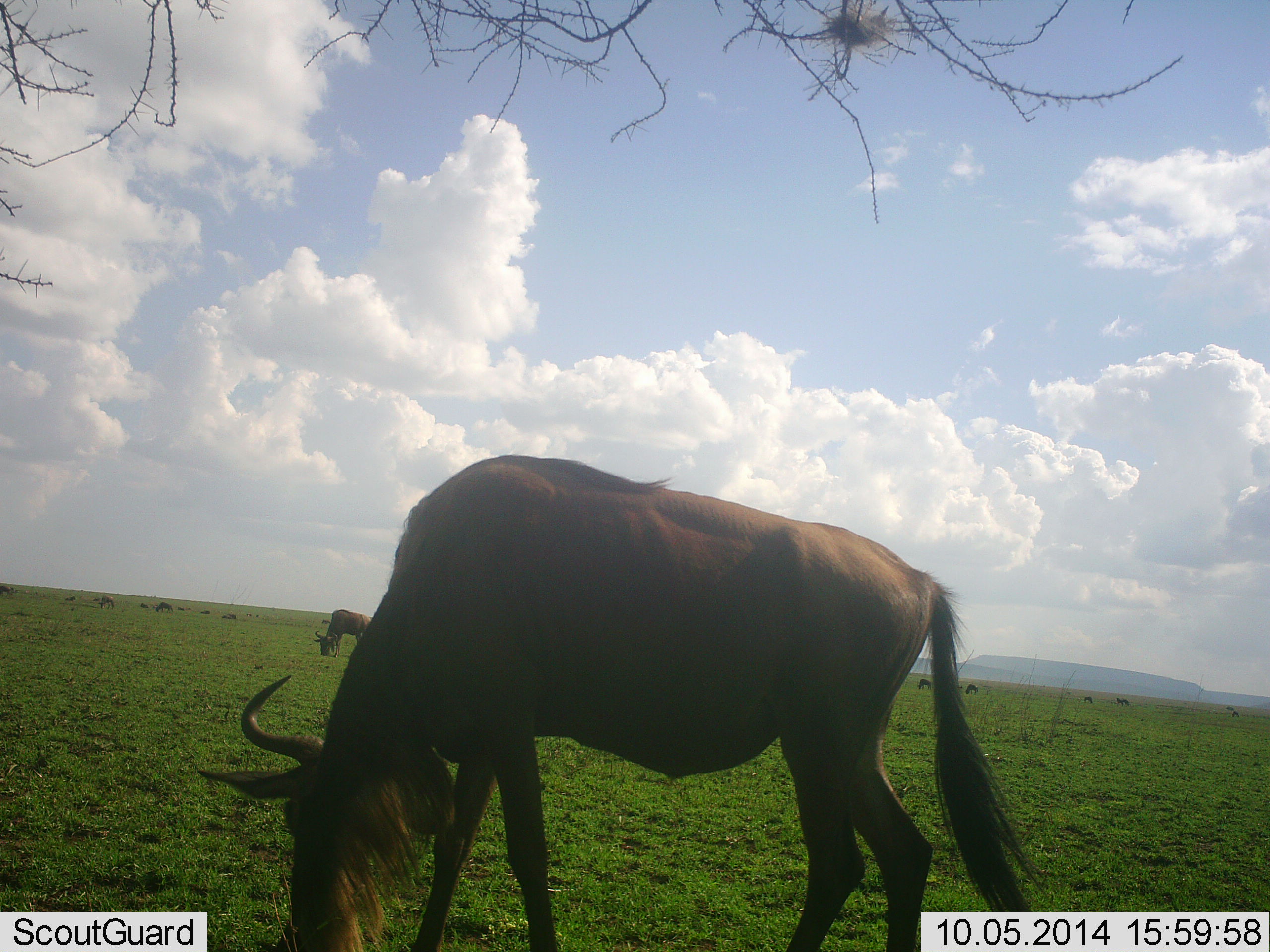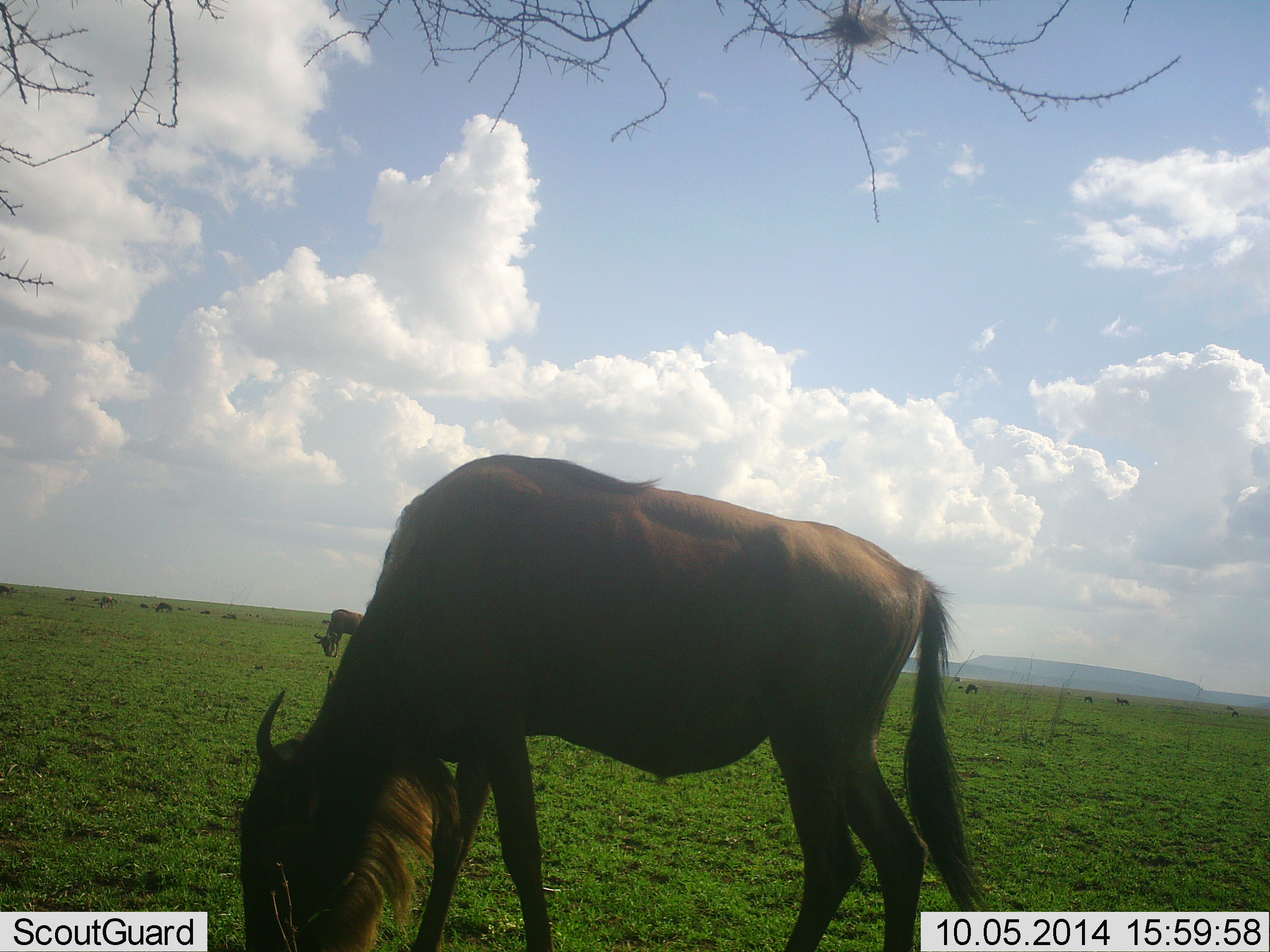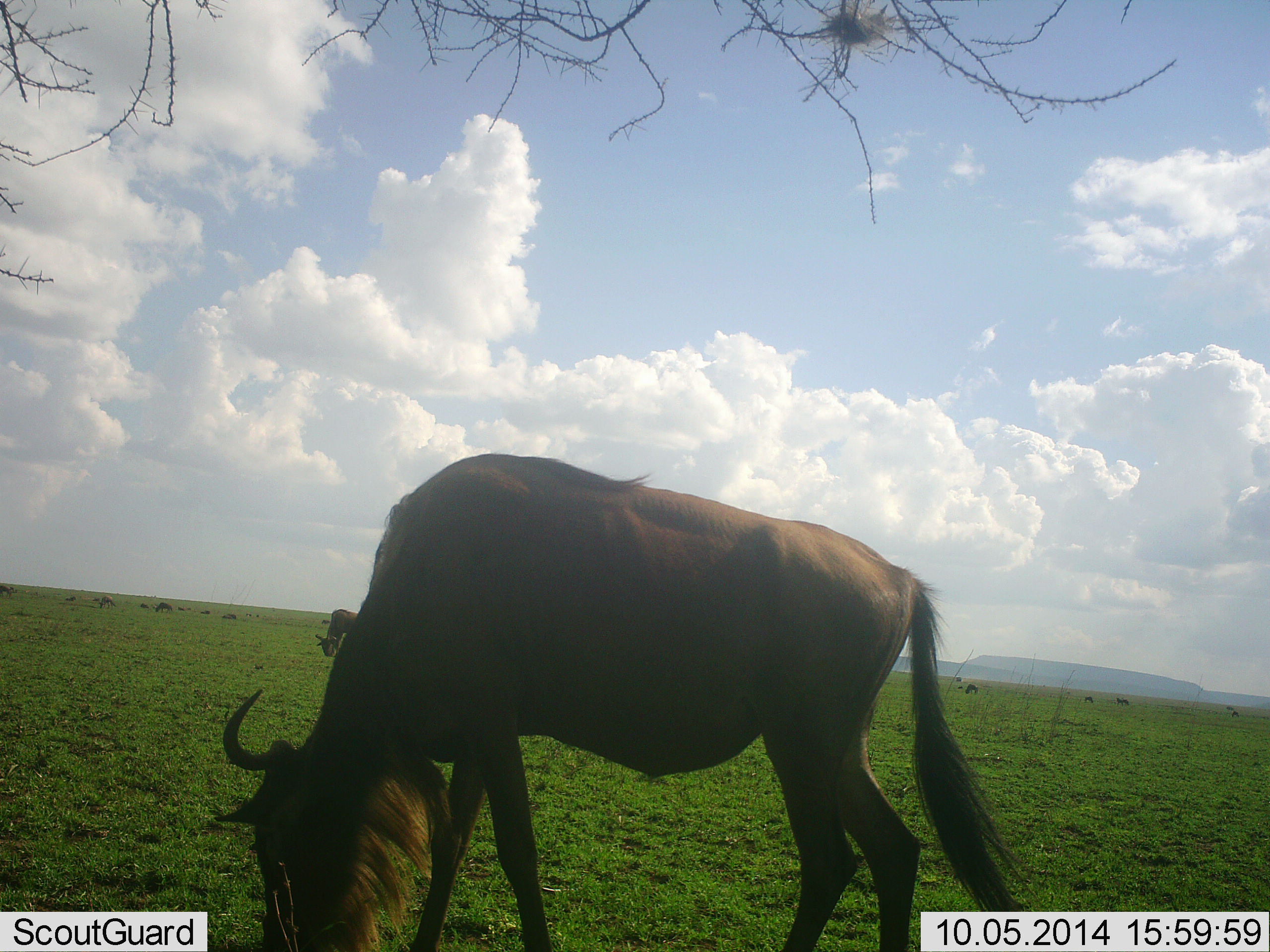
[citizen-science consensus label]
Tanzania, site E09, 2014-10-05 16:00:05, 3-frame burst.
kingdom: Animalia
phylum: Chordata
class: Mammalia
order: Artiodactyla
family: Bovidae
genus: Connochaetes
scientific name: Connochaetes taurinus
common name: blue wildebeest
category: wildebeest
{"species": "wildebeest (blue wildebeest) (Connochaetes taurinus)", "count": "7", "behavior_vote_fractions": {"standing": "10%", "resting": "0%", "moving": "0%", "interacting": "0%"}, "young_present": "0%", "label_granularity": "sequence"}